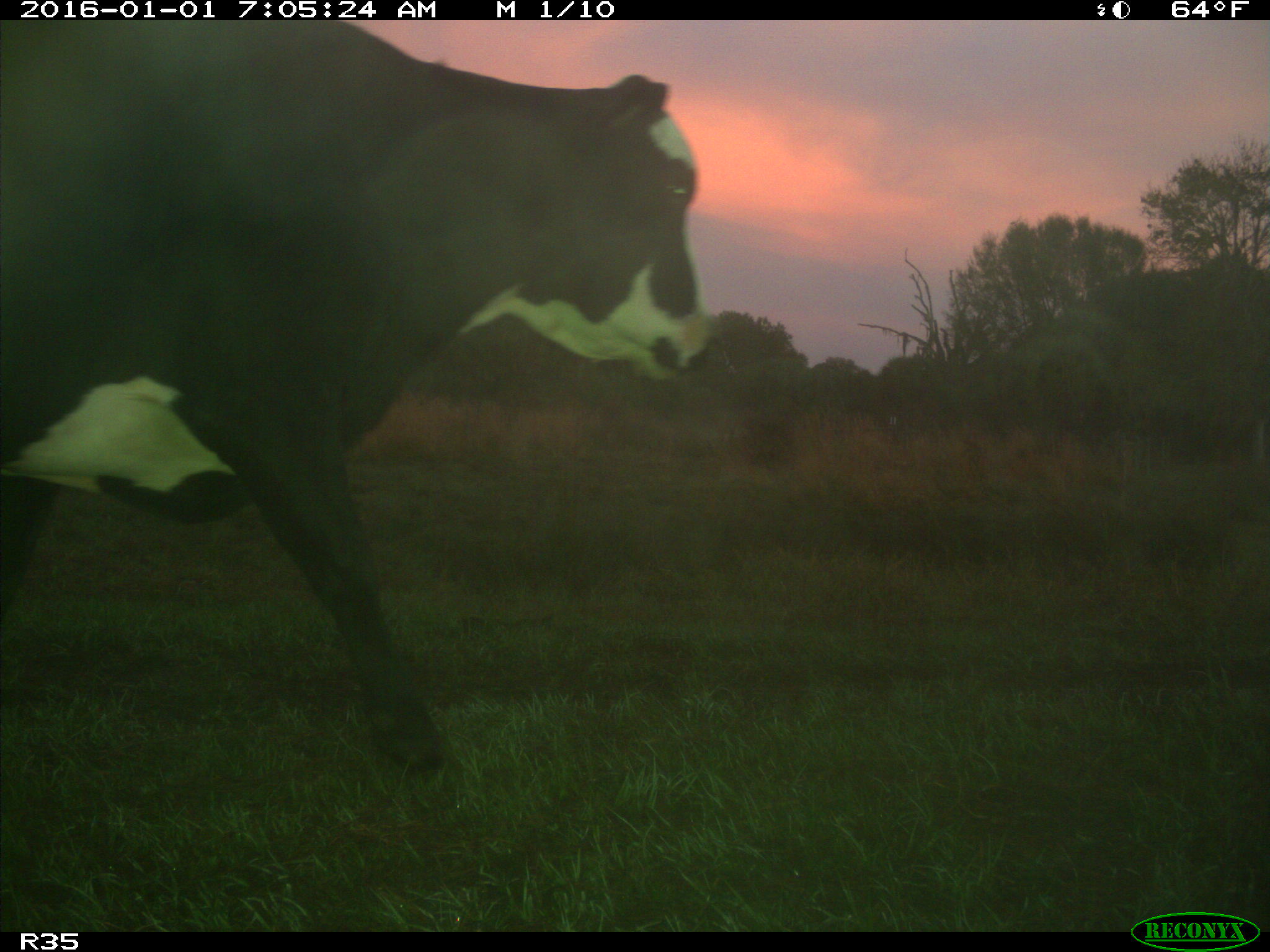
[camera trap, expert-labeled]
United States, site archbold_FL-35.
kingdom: Animalia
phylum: Chordata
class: Mammalia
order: Artiodactyla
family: Bovidae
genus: Bos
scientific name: Bos taurus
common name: domestic cow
Bos taurus (domestic cow).